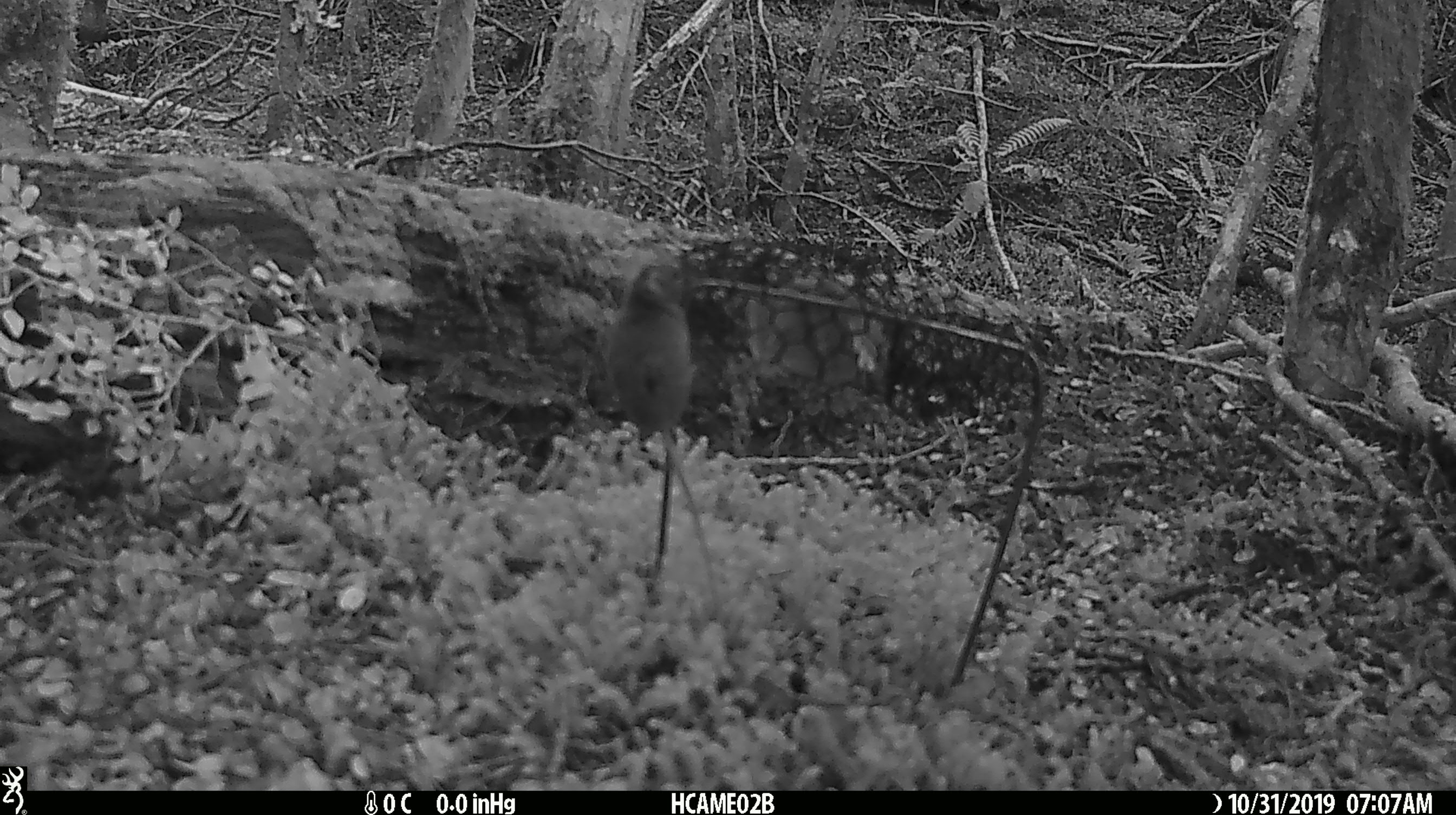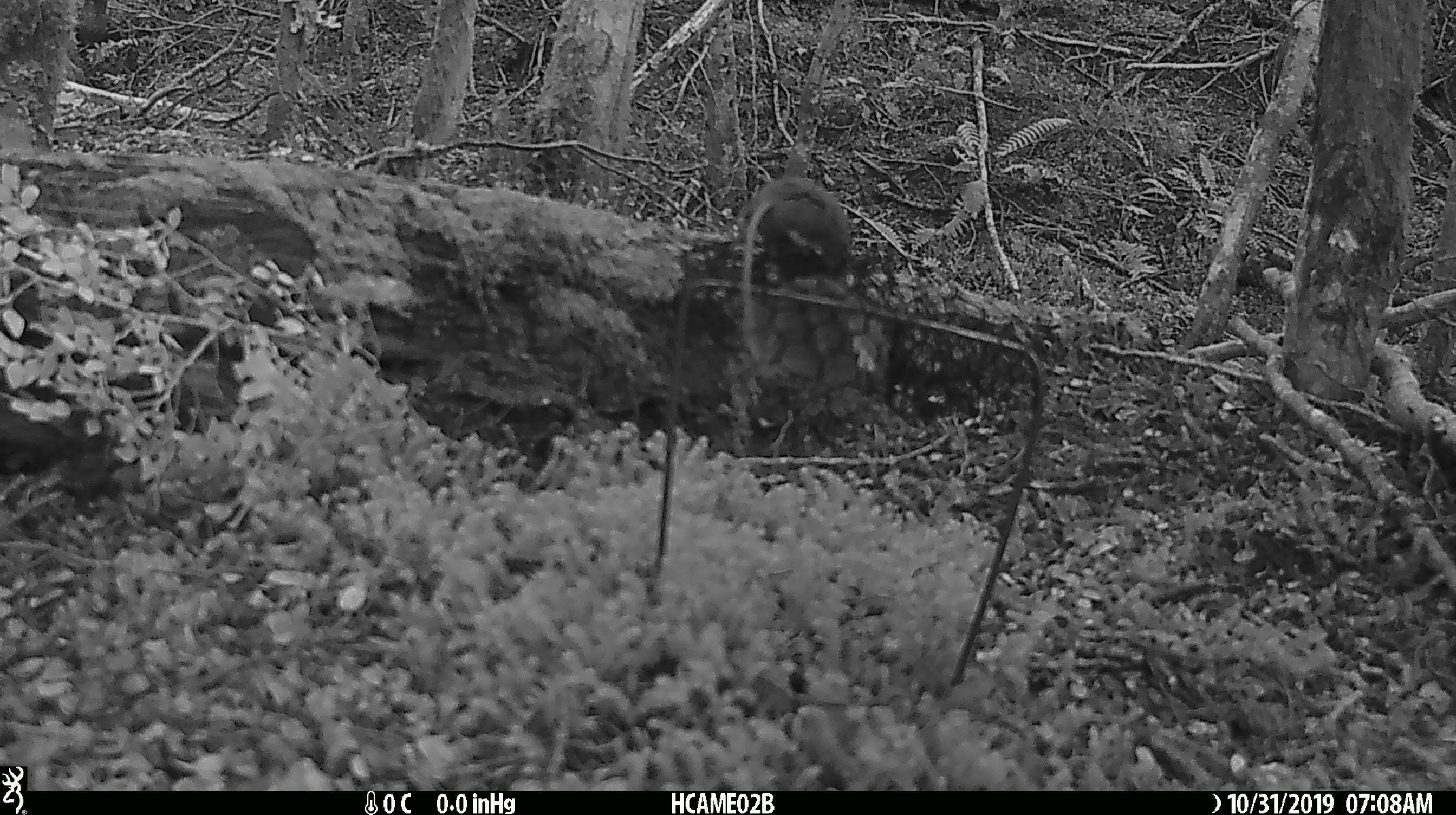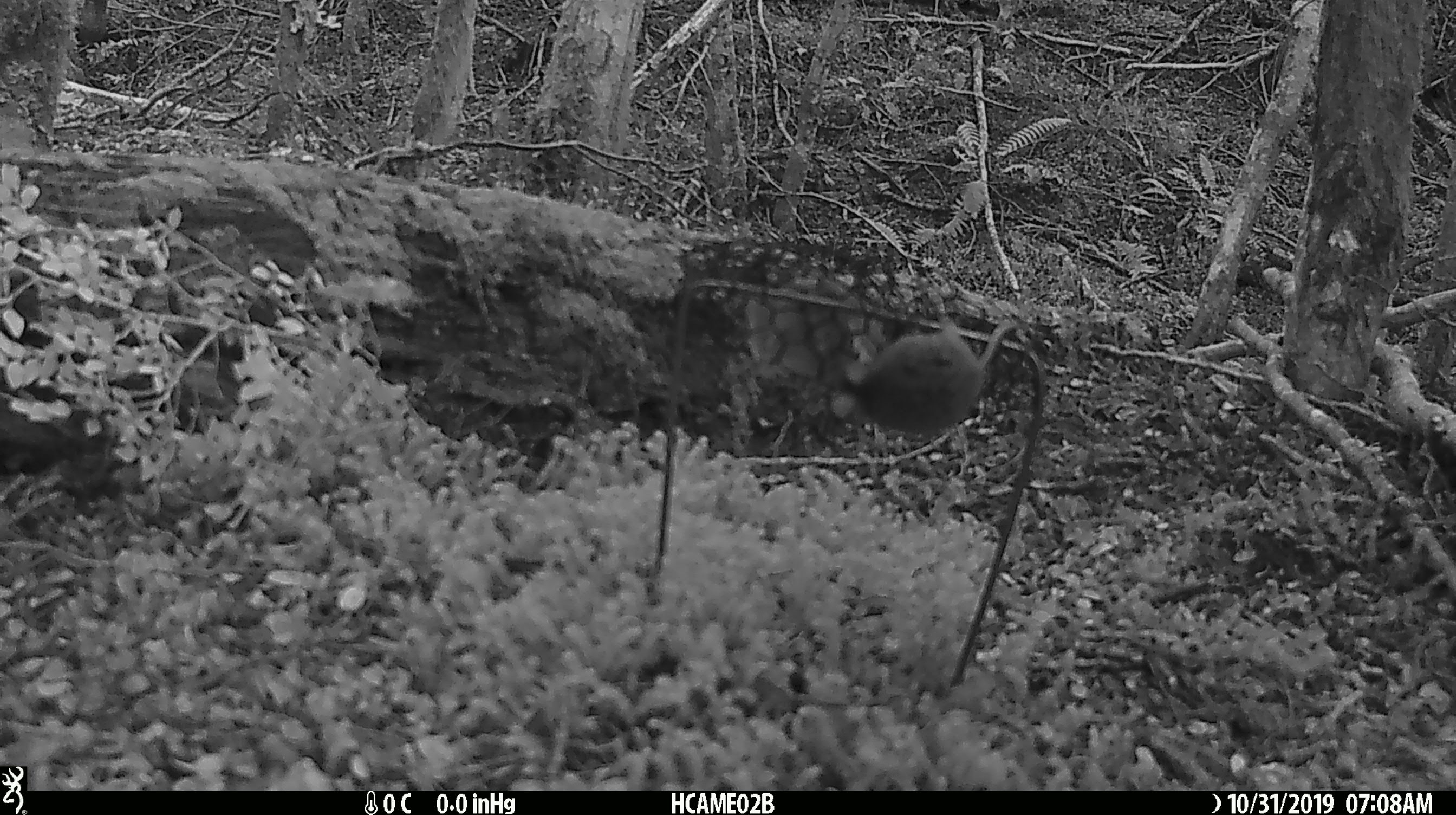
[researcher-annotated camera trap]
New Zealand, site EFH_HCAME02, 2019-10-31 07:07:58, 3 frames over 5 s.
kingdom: Animalia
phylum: Chordata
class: Mammalia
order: Rodentia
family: Muridae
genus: Mus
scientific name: Mus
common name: mouse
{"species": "mouse (Mus)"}